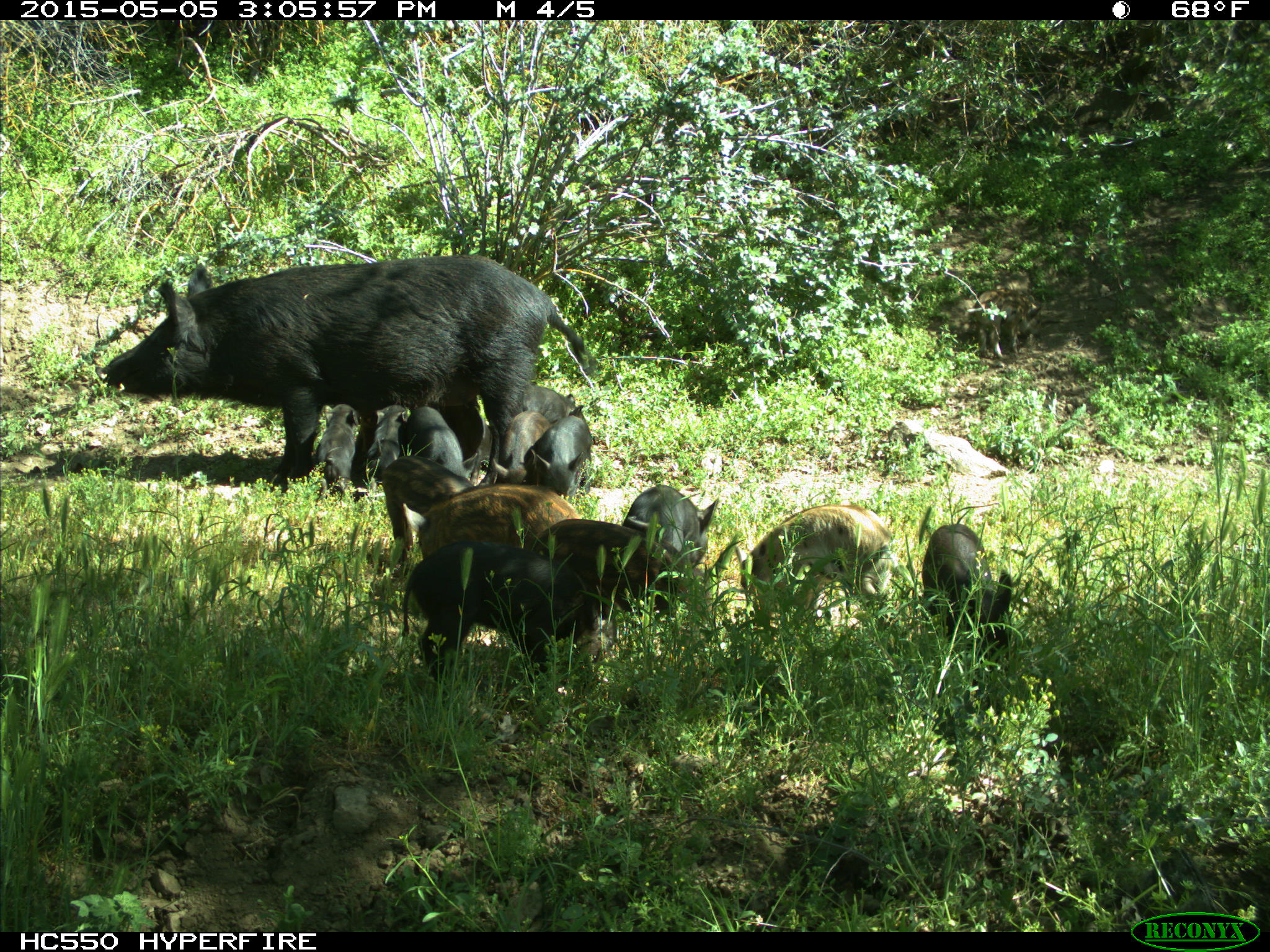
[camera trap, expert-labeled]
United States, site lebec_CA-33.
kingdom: Animalia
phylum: Chordata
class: Mammalia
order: Artiodactyla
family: Suidae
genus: Sus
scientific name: Sus scrofa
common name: wild boar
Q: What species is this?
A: Sus scrofa (wild boar).